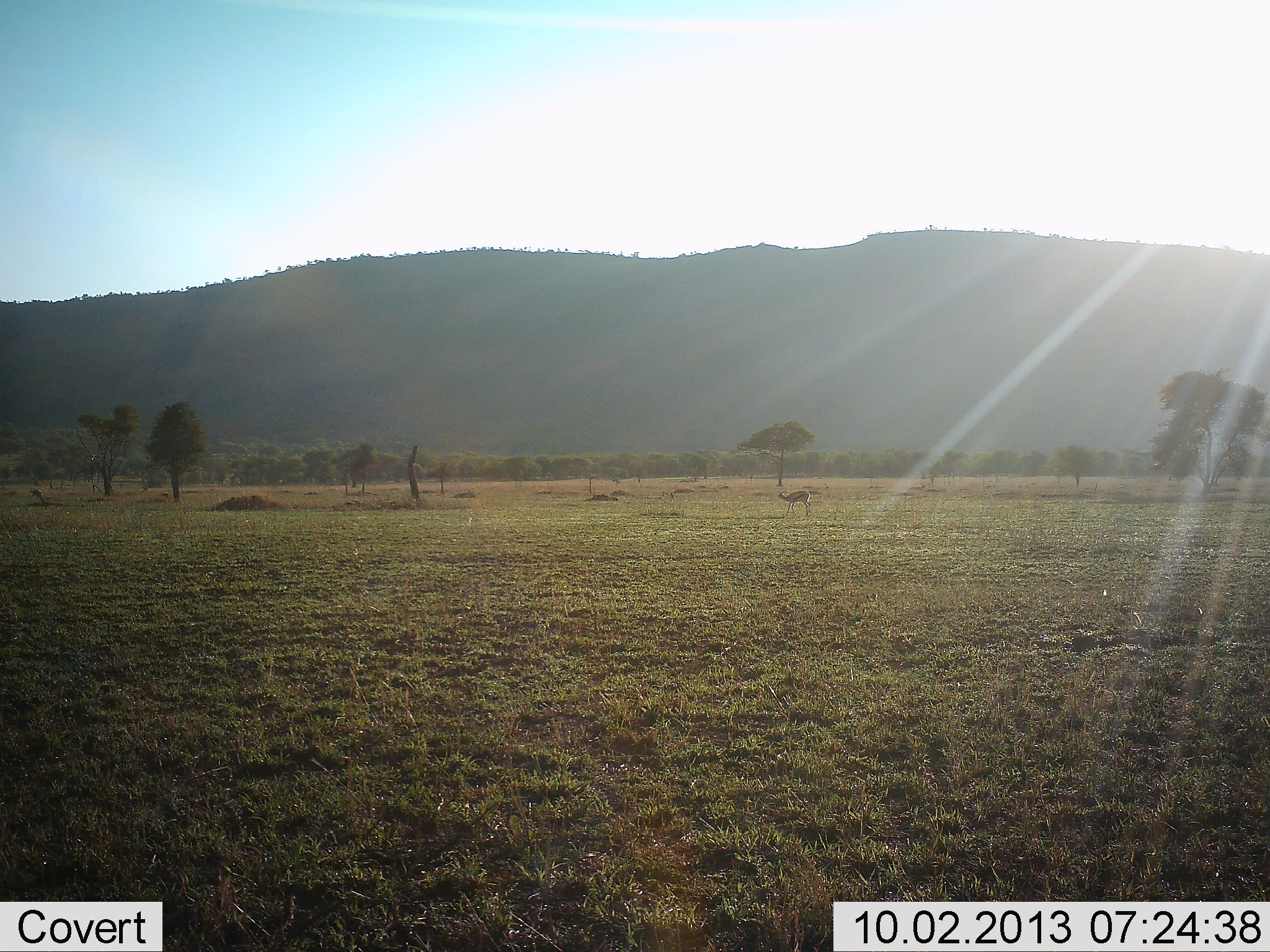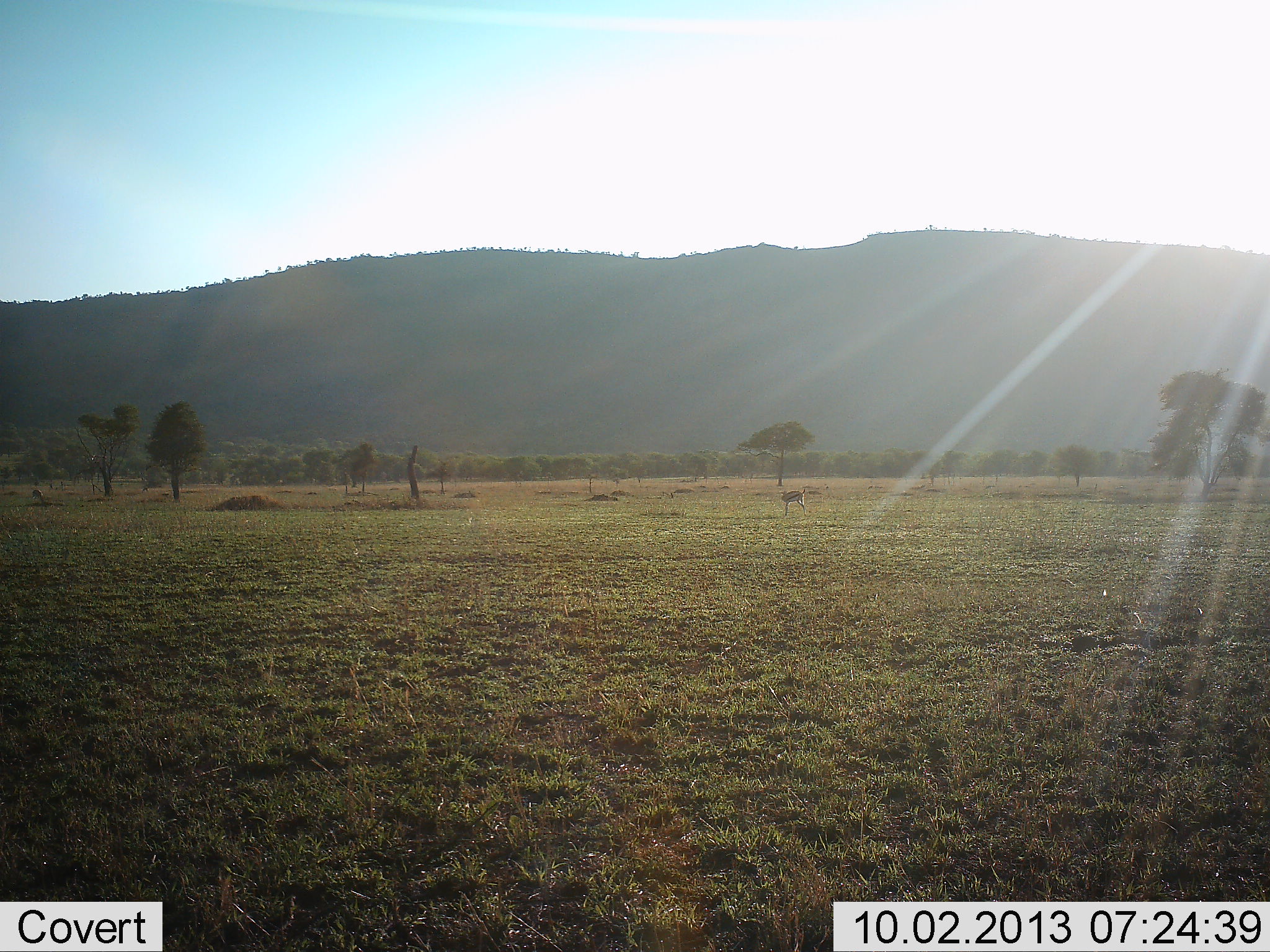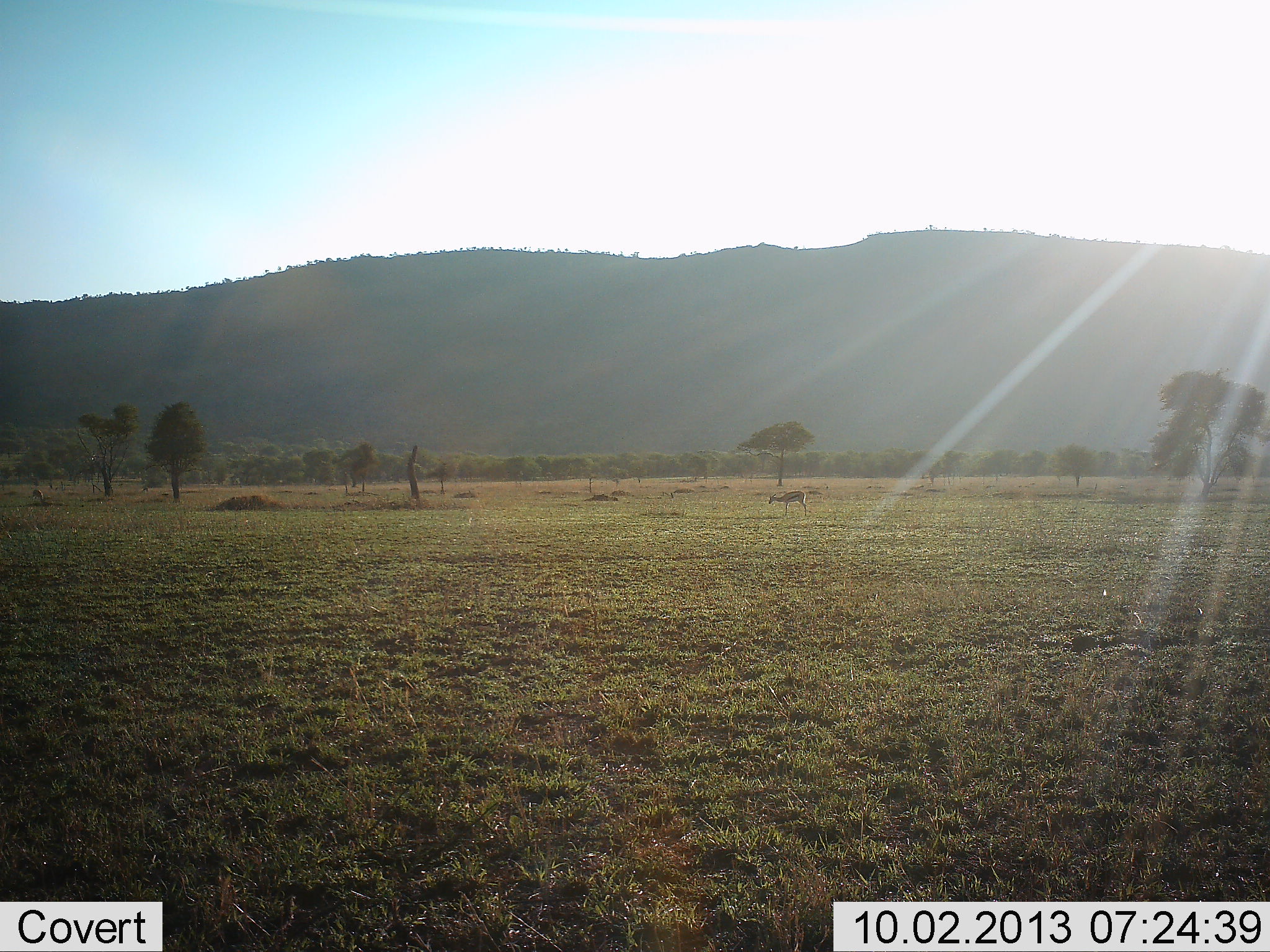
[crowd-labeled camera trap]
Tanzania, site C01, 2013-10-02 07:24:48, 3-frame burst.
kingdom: Animalia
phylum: Chordata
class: Mammalia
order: Artiodactyla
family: Bovidae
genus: Eudorcas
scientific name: Eudorcas thomsonii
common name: thomson's gazelle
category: gazellethomsons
Gazellethomsons (thomson's gazelle) (Eudorcas thomsonii), count 1. Behavior (volunteer vote fractions): standing 67%, resting 0%, moving 17%, interacting 0%. Young present (vote fraction): 0%. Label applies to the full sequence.